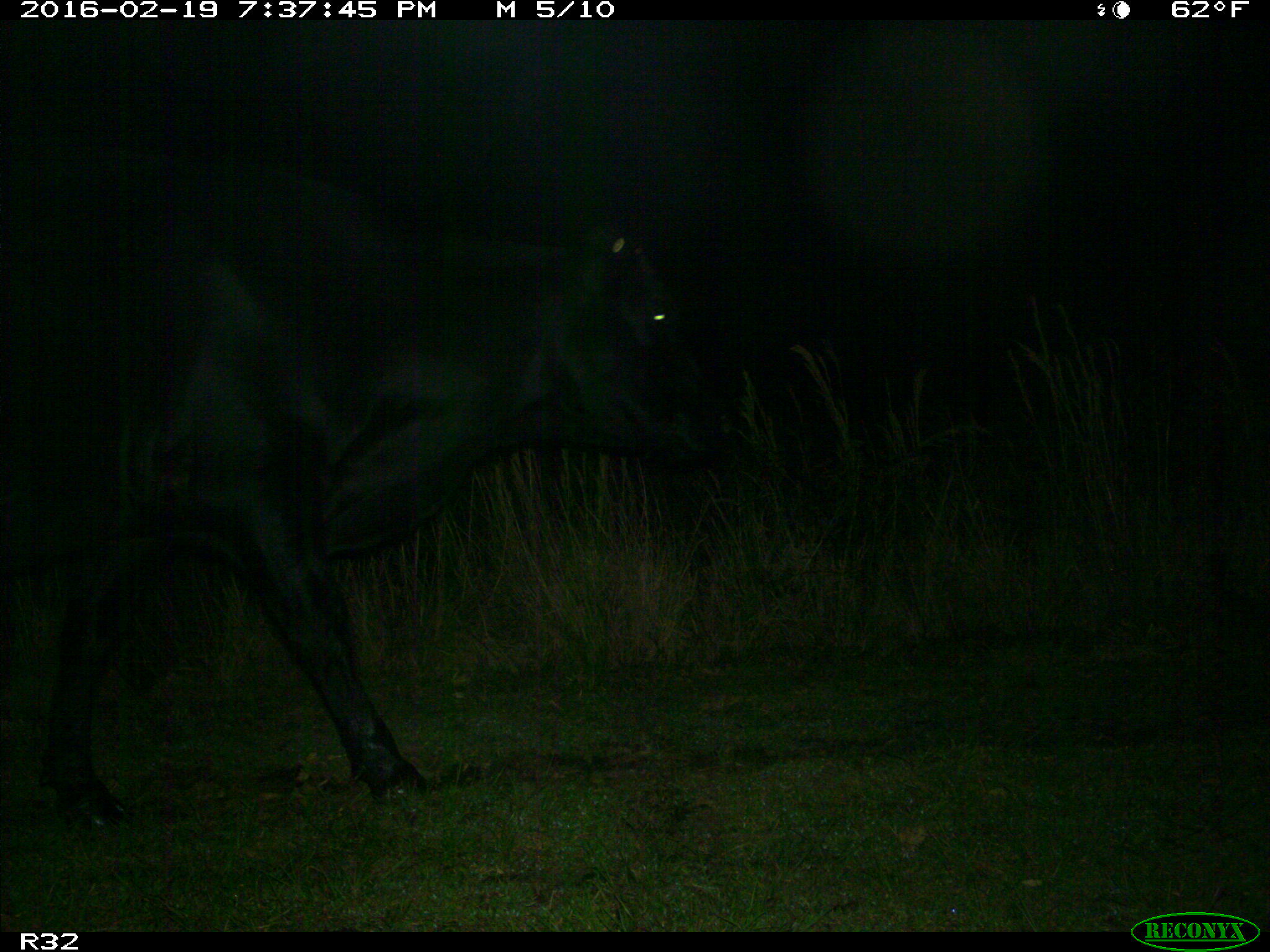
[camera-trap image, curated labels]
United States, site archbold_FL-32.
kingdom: Animalia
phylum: Chordata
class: Mammalia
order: Artiodactyla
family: Bovidae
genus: Bos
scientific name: Bos taurus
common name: domestic cow